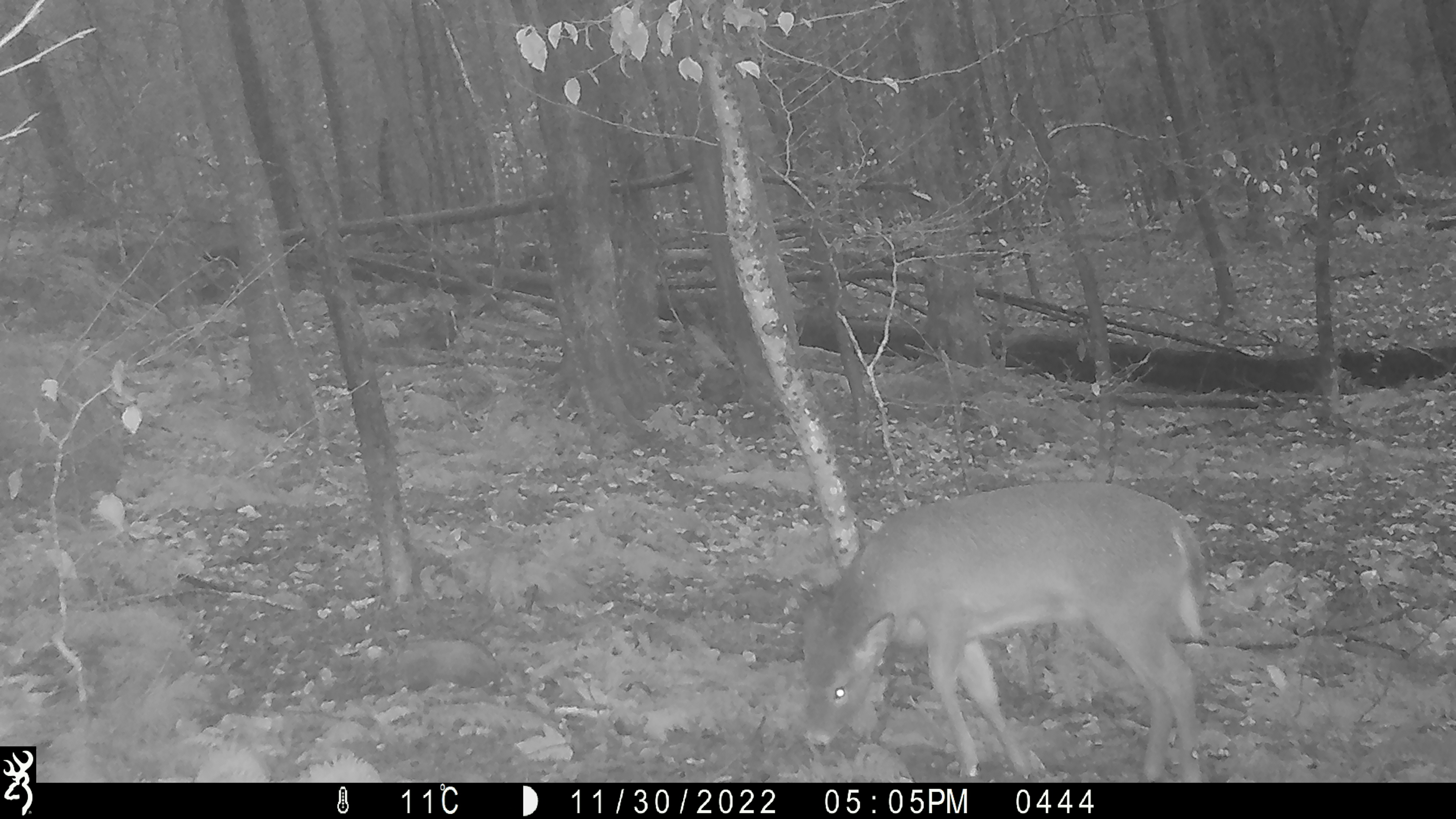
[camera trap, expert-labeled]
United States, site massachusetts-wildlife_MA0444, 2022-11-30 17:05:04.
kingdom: Animalia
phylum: Chordata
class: Mammalia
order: Artiodactyla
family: Cervidae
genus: Odocoileus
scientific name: Odocoileus virginianus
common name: white-tailed deer